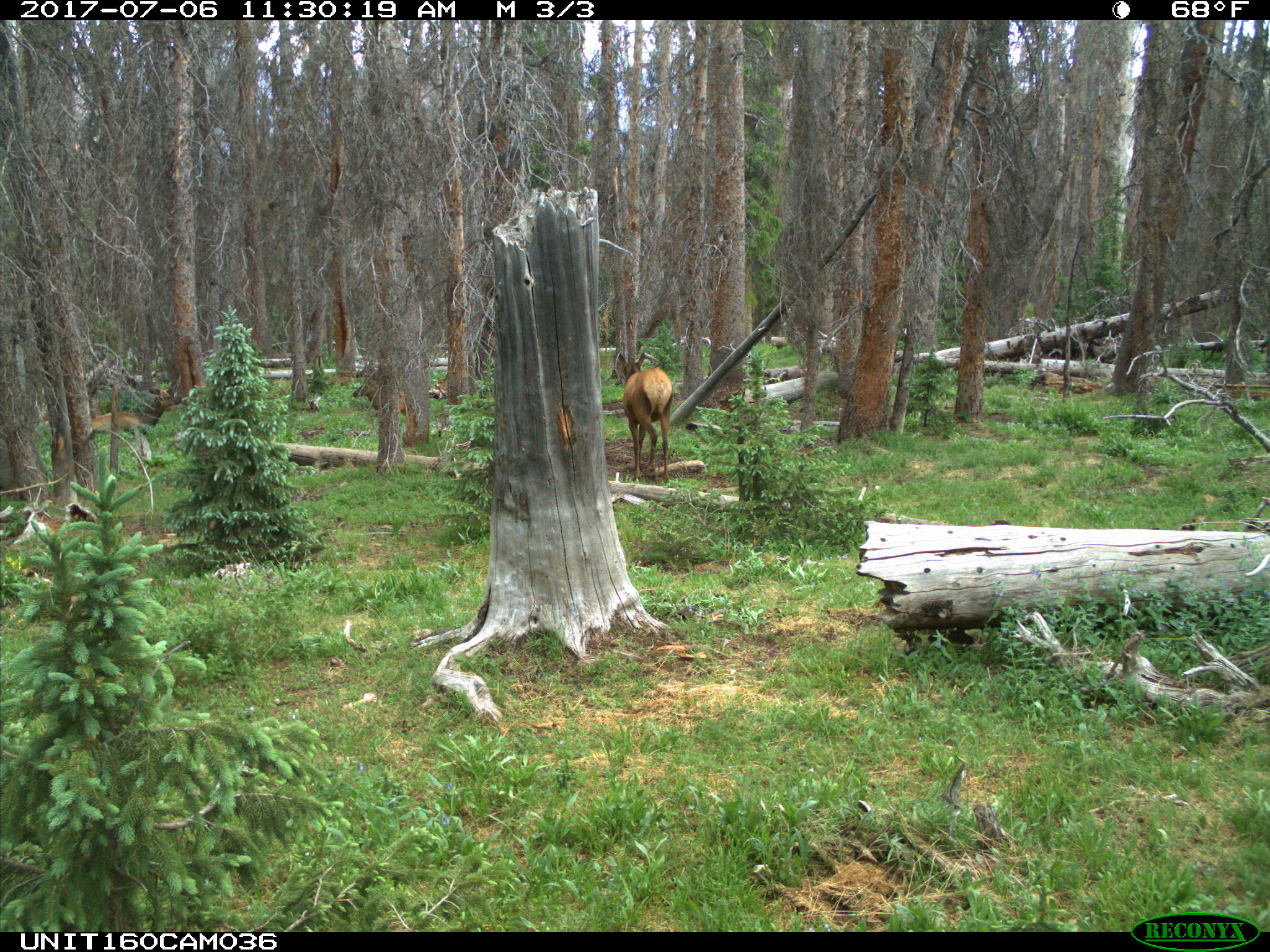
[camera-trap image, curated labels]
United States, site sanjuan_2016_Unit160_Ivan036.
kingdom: Animalia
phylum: Chordata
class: Mammalia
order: Artiodactyla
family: Cervidae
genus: Cervus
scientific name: Cervus elaphus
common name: red deer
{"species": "Cervus elaphus (red deer)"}